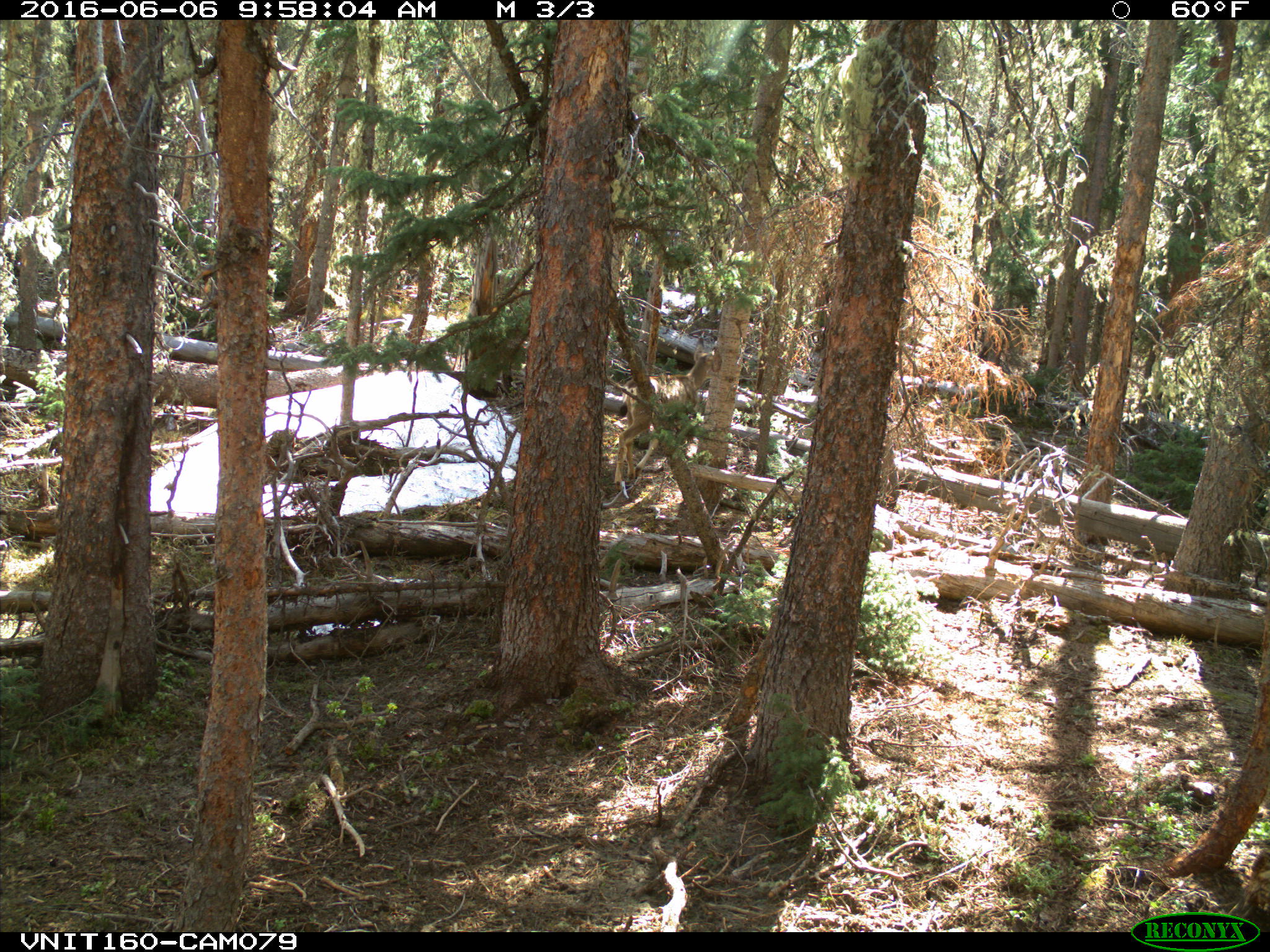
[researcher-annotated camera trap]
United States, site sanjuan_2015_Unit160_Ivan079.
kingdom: Animalia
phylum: Chordata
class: Mammalia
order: Artiodactyla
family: Cervidae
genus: Odocoileus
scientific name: Odocoileus hemionus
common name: mule deer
Odocoileus hemionus (mule deer).